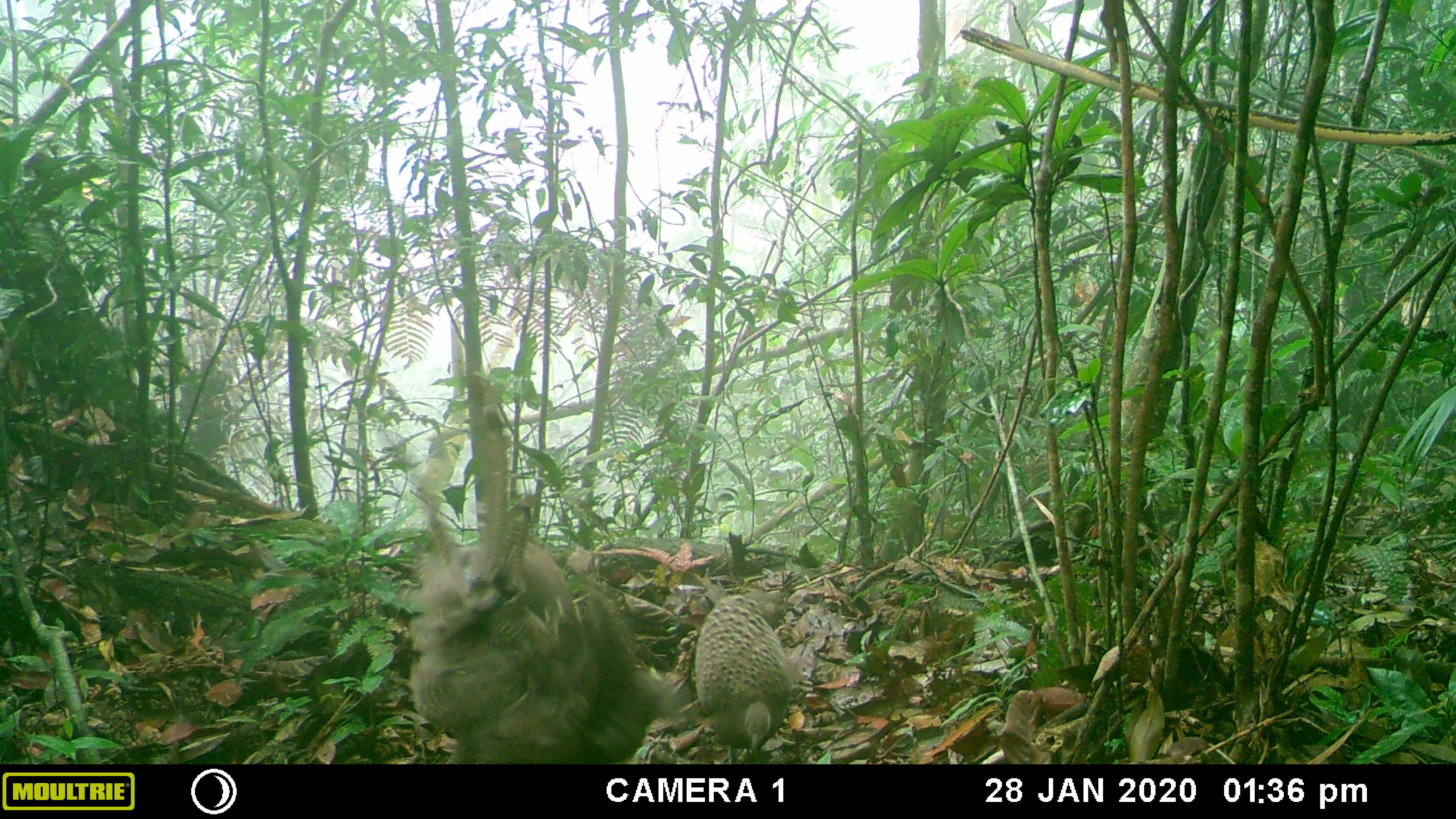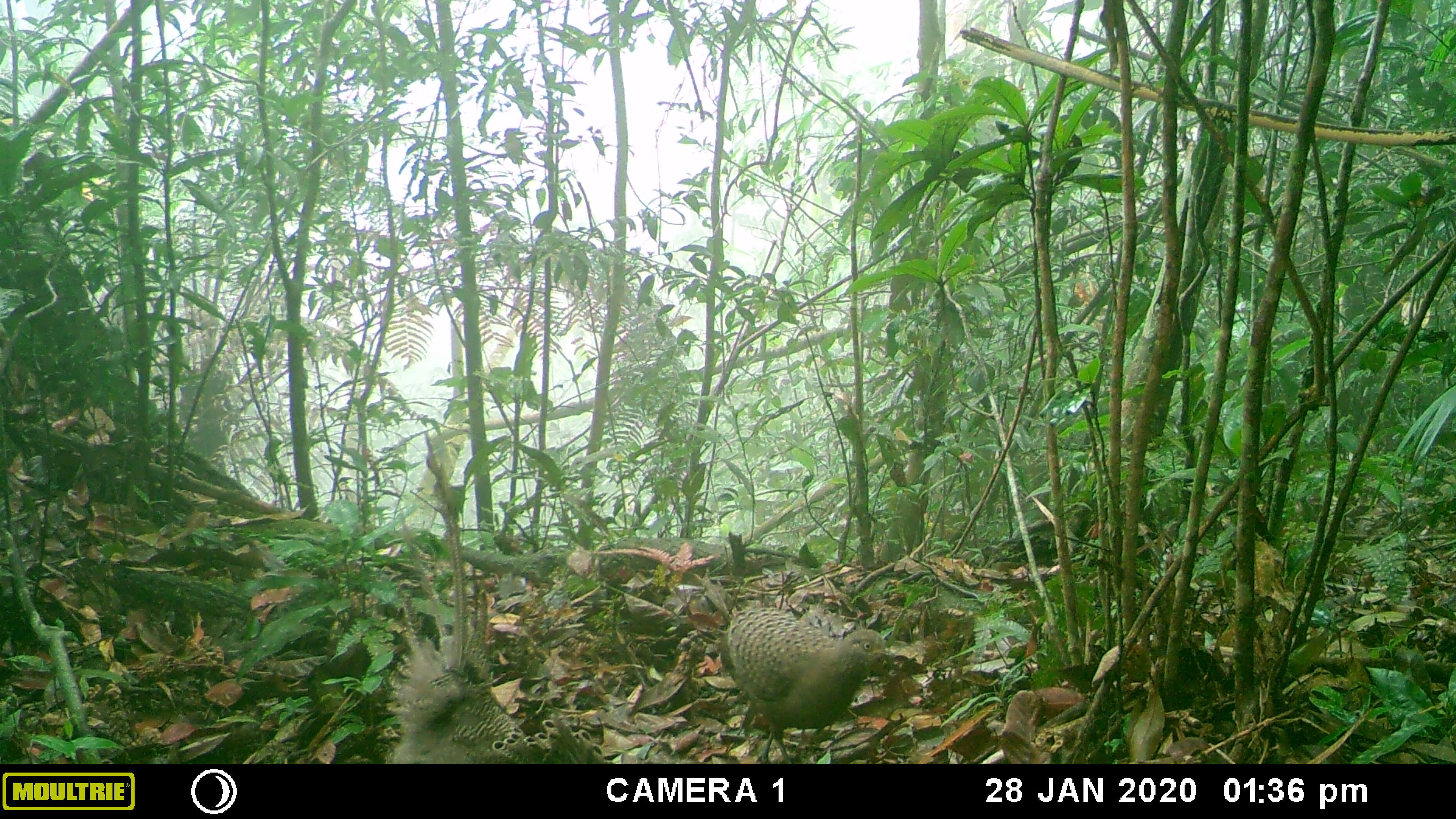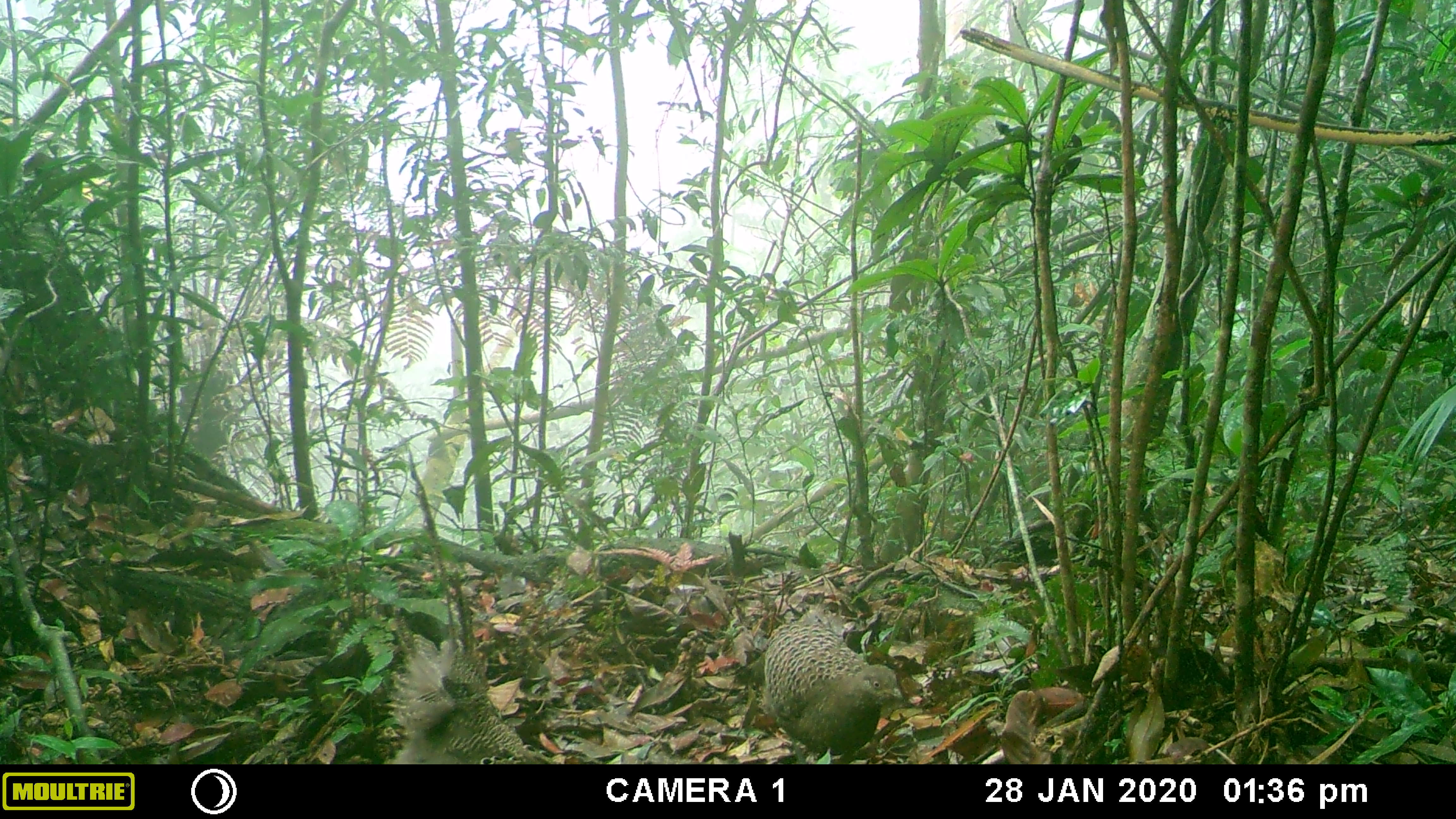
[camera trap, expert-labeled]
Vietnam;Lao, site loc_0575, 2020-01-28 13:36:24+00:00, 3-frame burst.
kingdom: Animalia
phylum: Chordata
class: Aves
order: Galliformes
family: Phasianidae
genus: Polyplectron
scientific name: Polyplectron bicalcaratum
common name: gray peacock-pheasant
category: grey peacock pheasant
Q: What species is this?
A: Grey peacock pheasant (gray peacock-pheasant) (Polyplectron bicalcaratum).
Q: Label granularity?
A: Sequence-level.